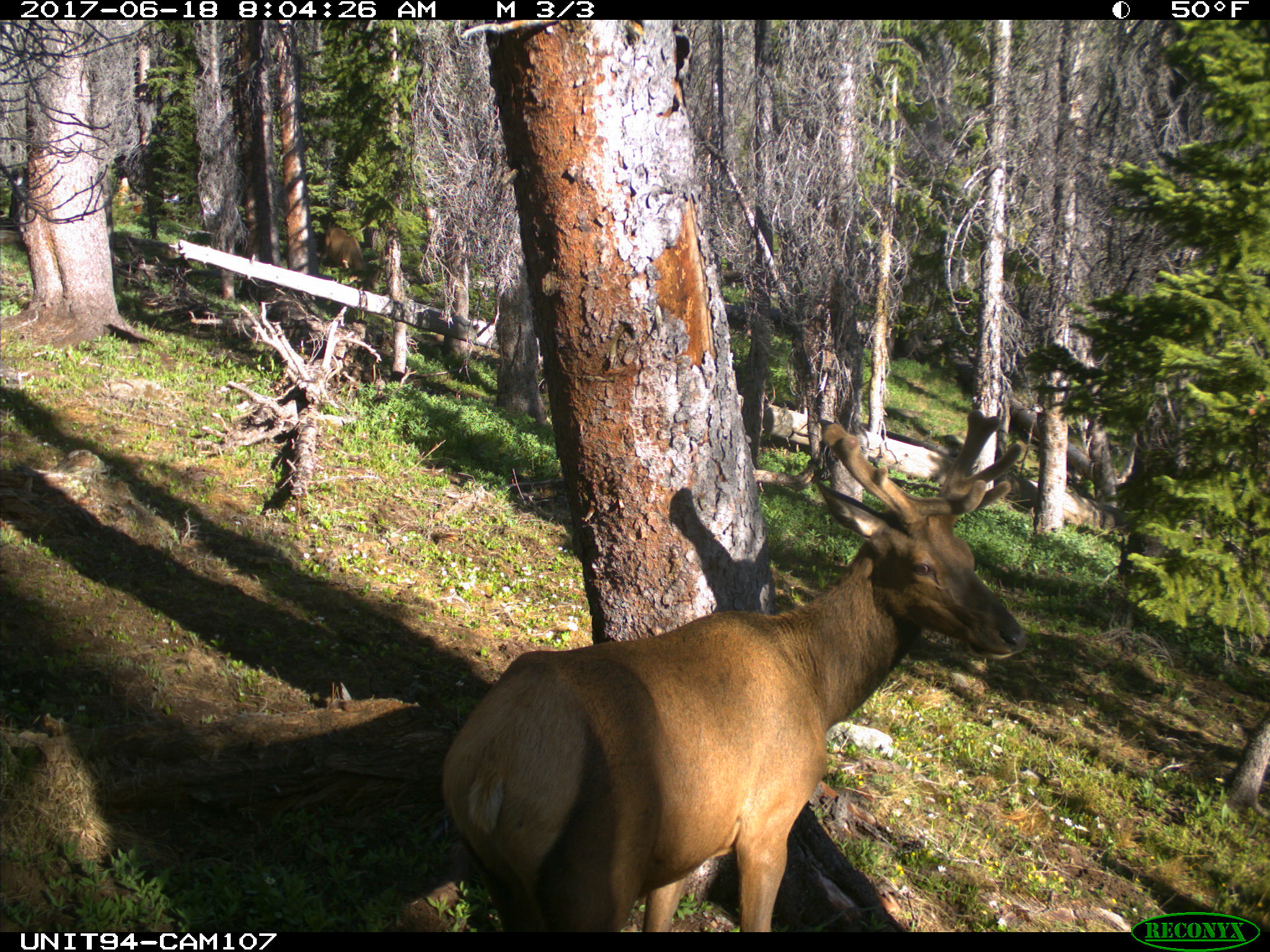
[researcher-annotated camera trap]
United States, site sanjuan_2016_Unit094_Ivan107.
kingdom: Animalia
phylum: Chordata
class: Mammalia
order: Artiodactyla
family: Cervidae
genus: Cervus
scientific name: Cervus elaphus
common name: red deer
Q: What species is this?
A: Cervus elaphus (red deer).